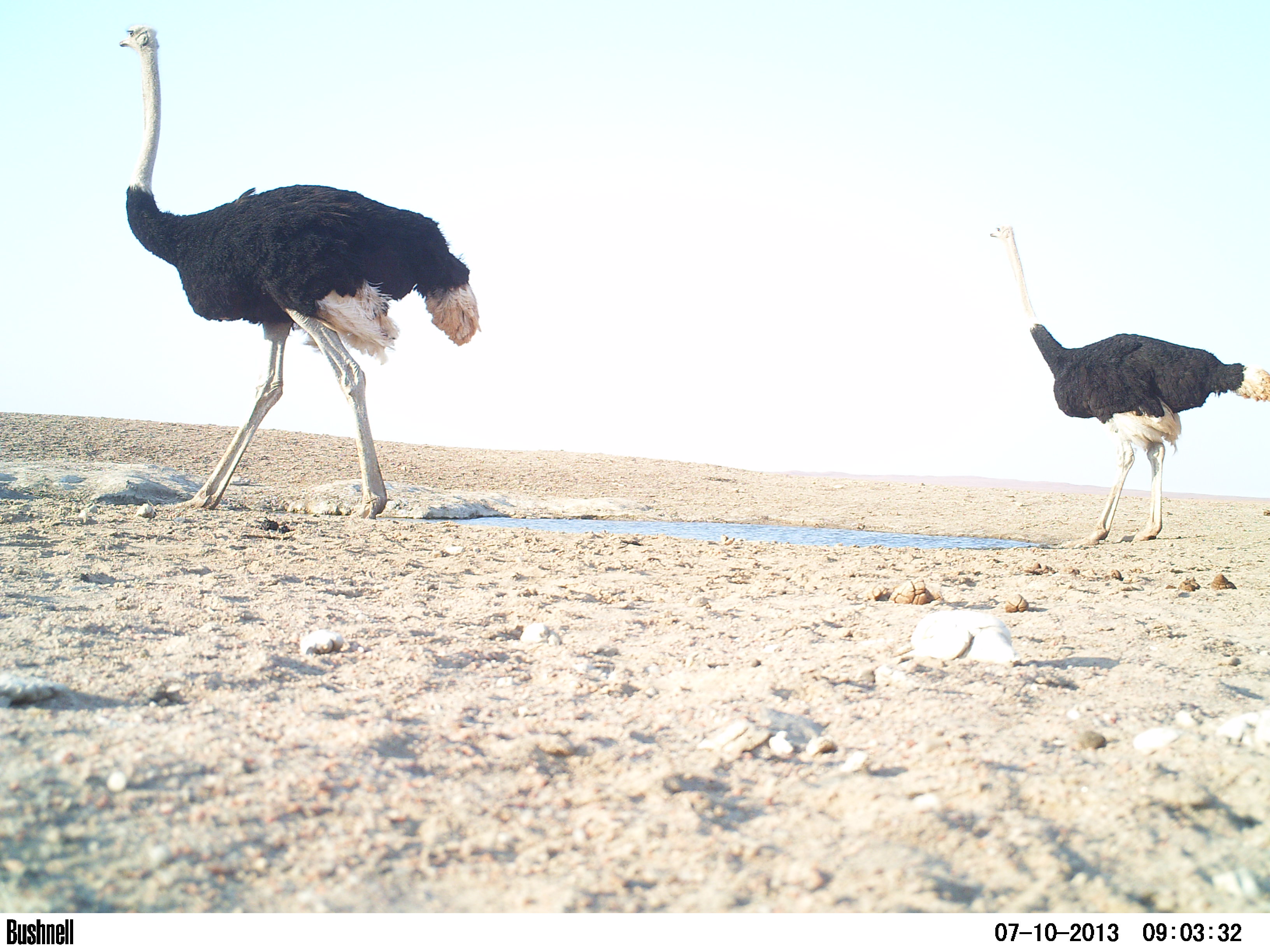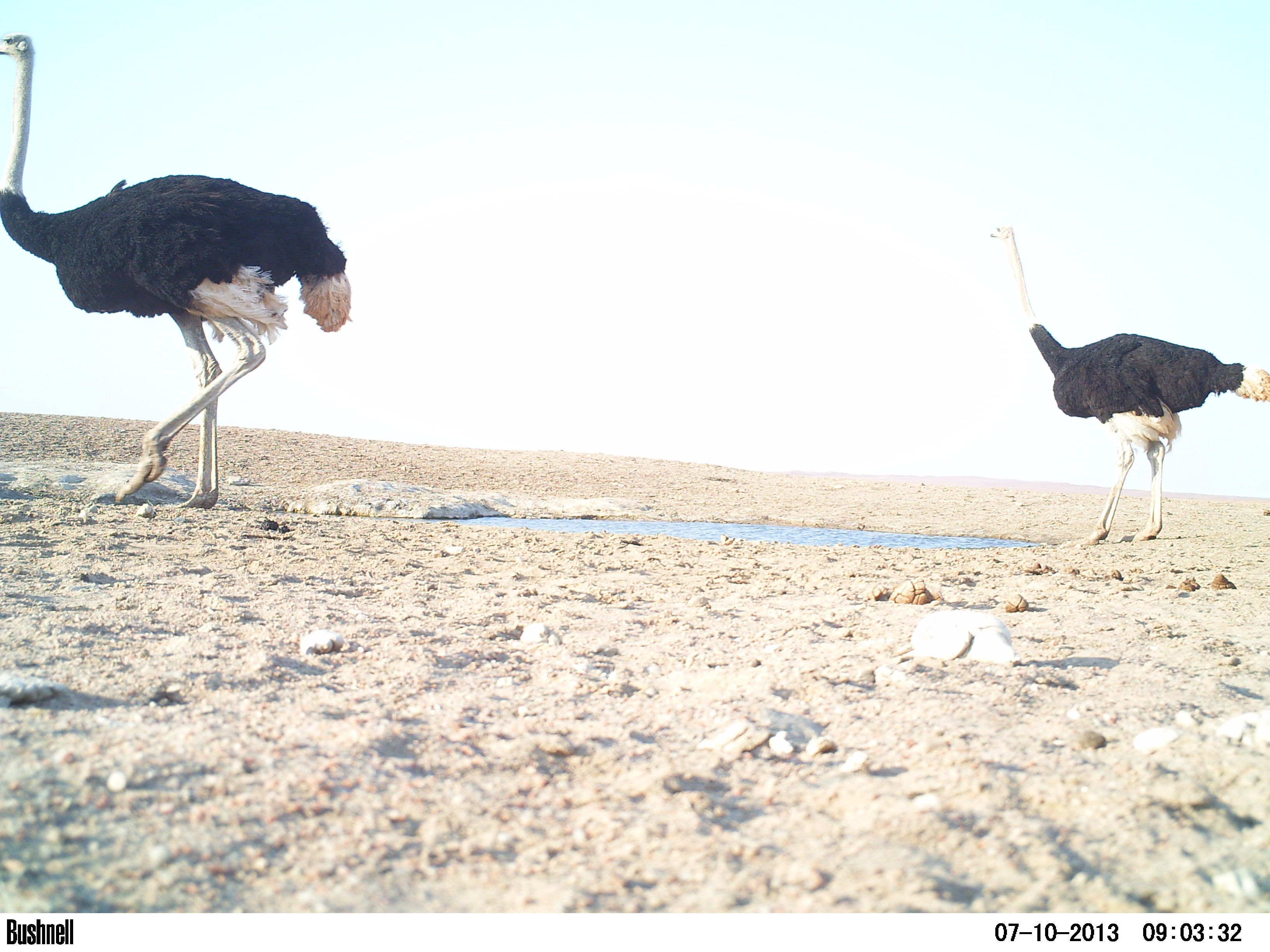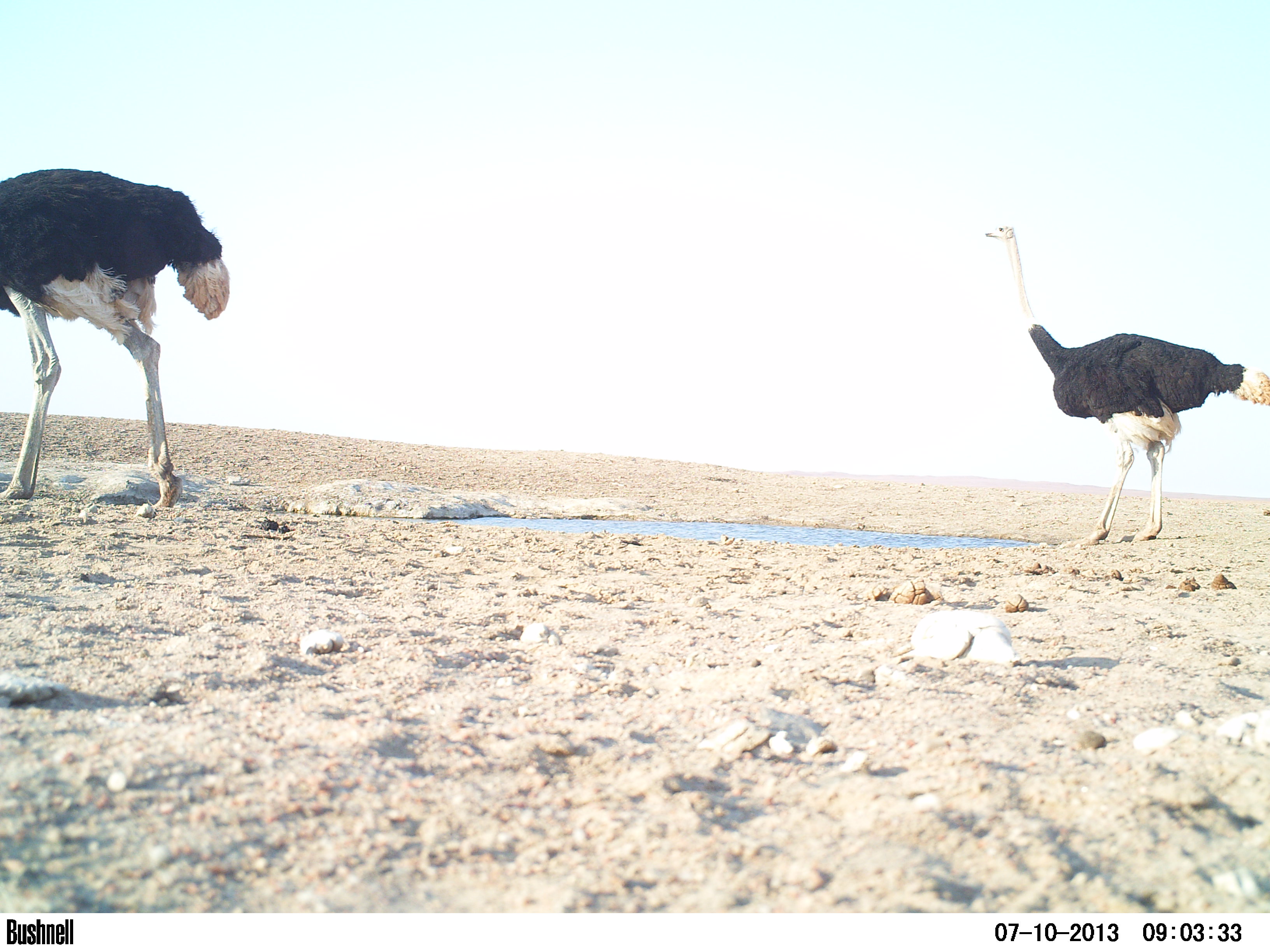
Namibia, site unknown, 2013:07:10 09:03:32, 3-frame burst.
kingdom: Animalia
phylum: Chordata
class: Aves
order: Struthioniformes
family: Struthionidae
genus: Struthio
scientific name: Struthio camelus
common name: common ostrich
Struthio camelus (common ostrich).